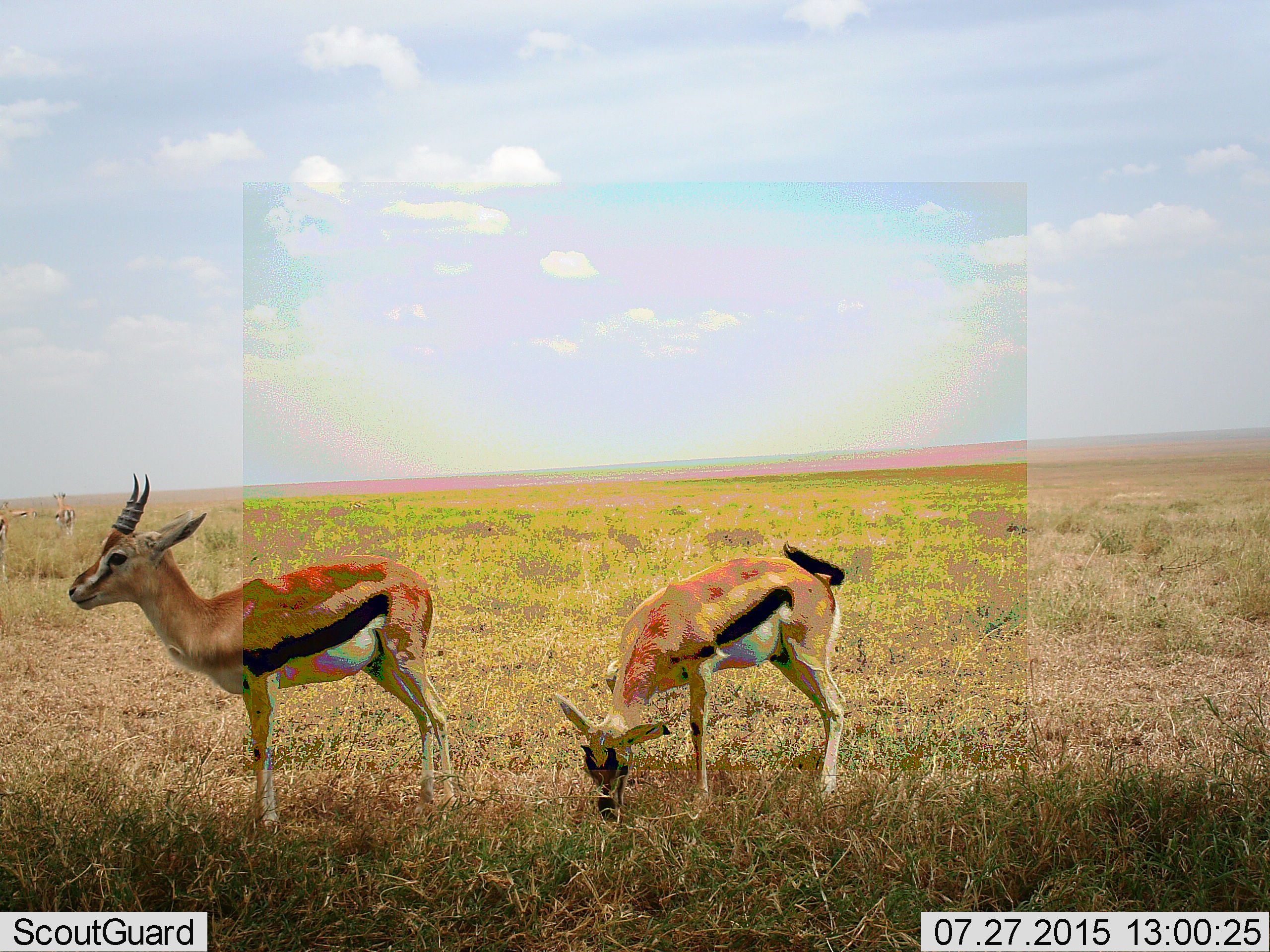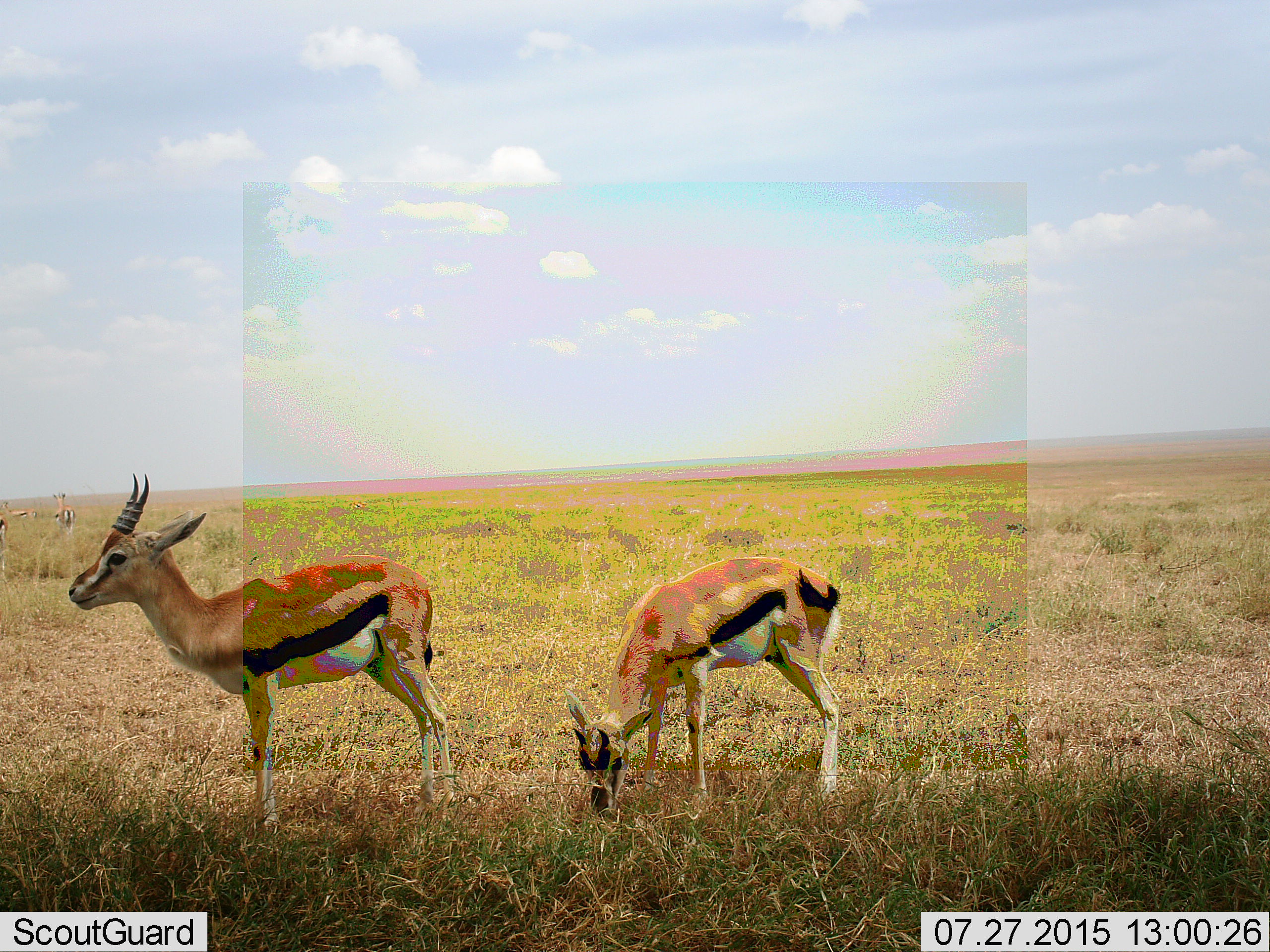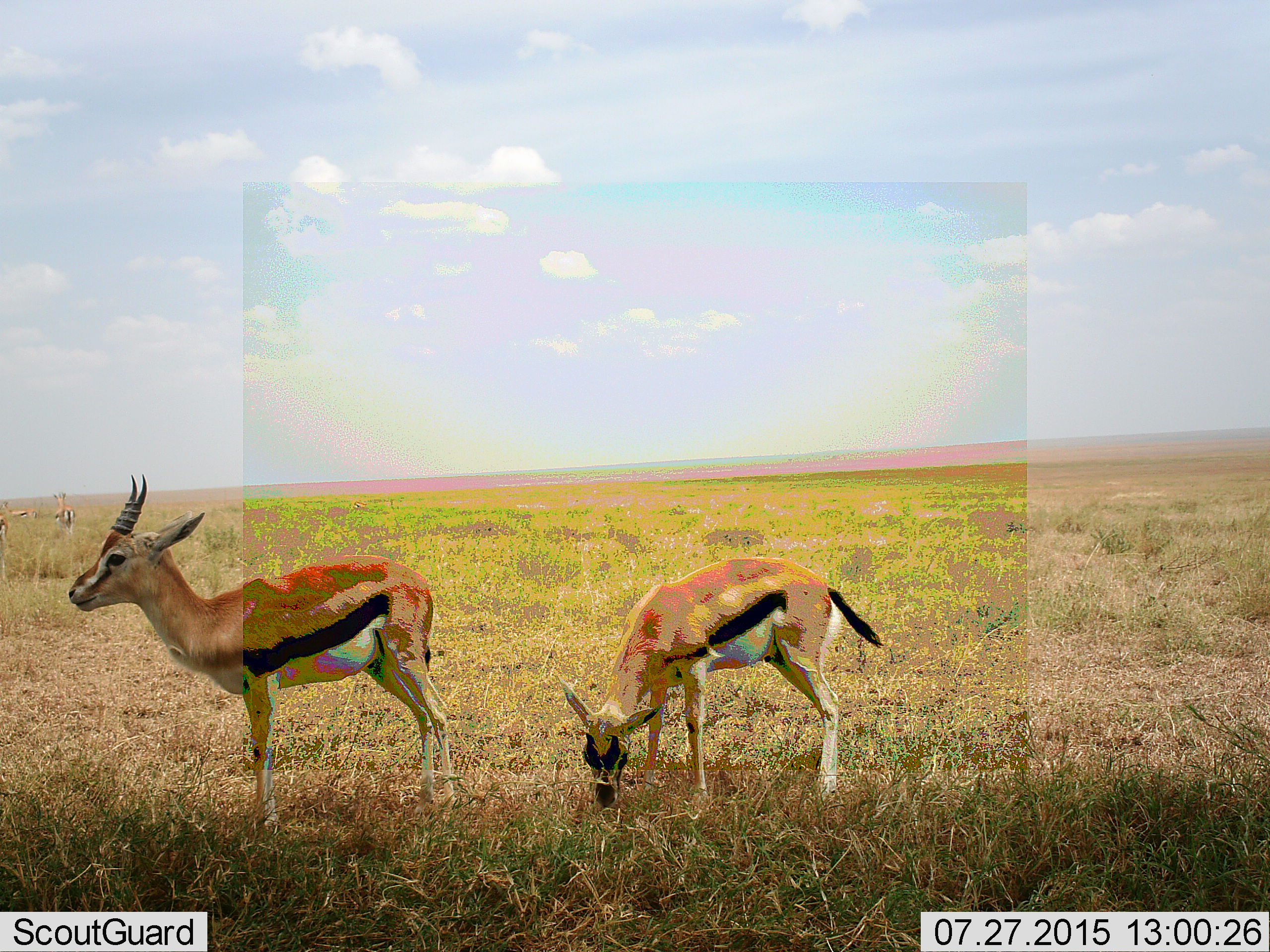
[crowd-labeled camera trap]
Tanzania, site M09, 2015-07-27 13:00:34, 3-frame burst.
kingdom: Animalia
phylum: Chordata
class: Mammalia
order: Artiodactyla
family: Bovidae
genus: Eudorcas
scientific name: Eudorcas thomsonii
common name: thomson's gazelle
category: gazellethomsons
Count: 4.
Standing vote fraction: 88%.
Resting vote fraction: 0%.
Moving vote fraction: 12%.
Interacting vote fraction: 0%.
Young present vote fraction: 25%.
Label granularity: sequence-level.